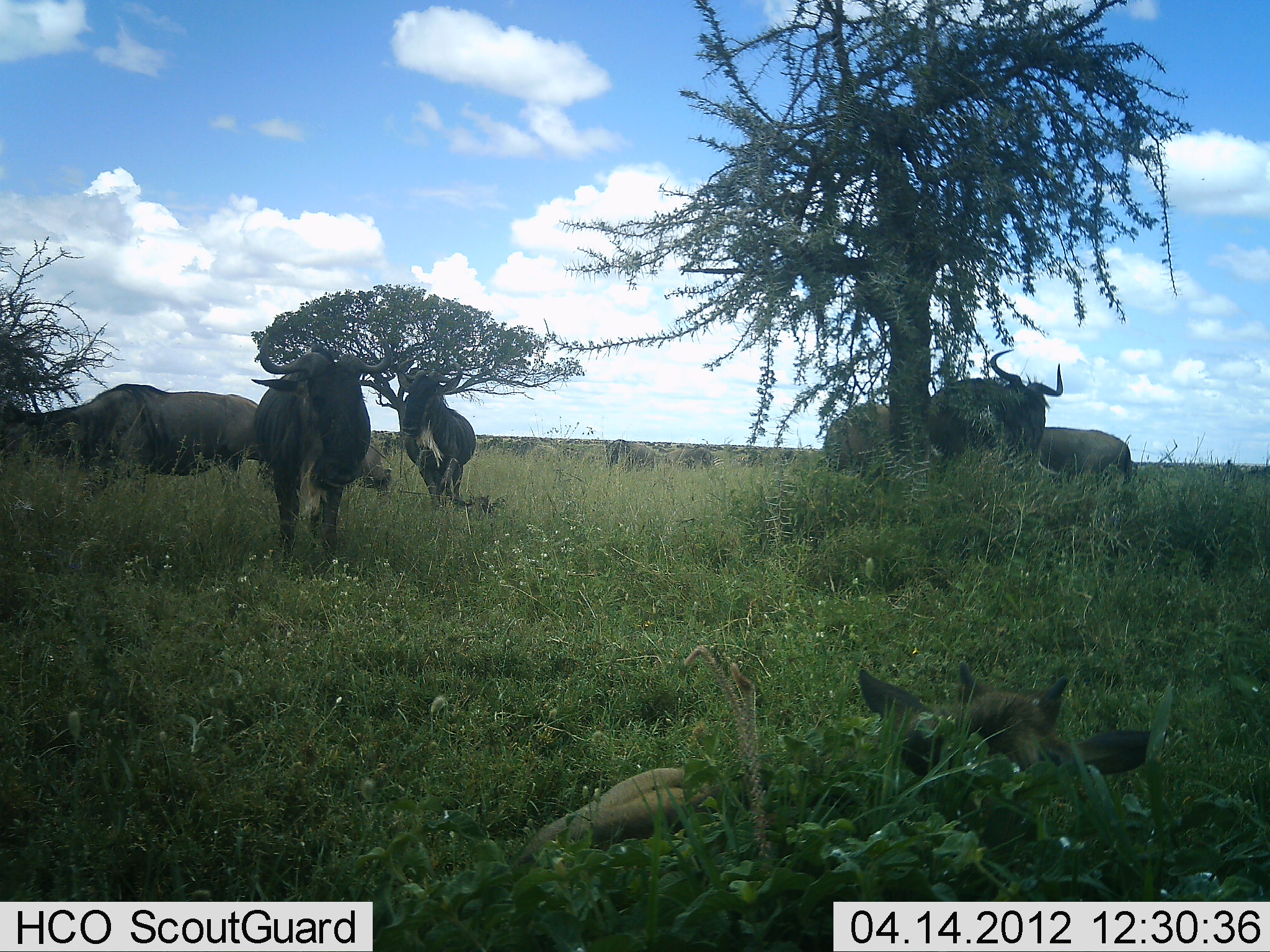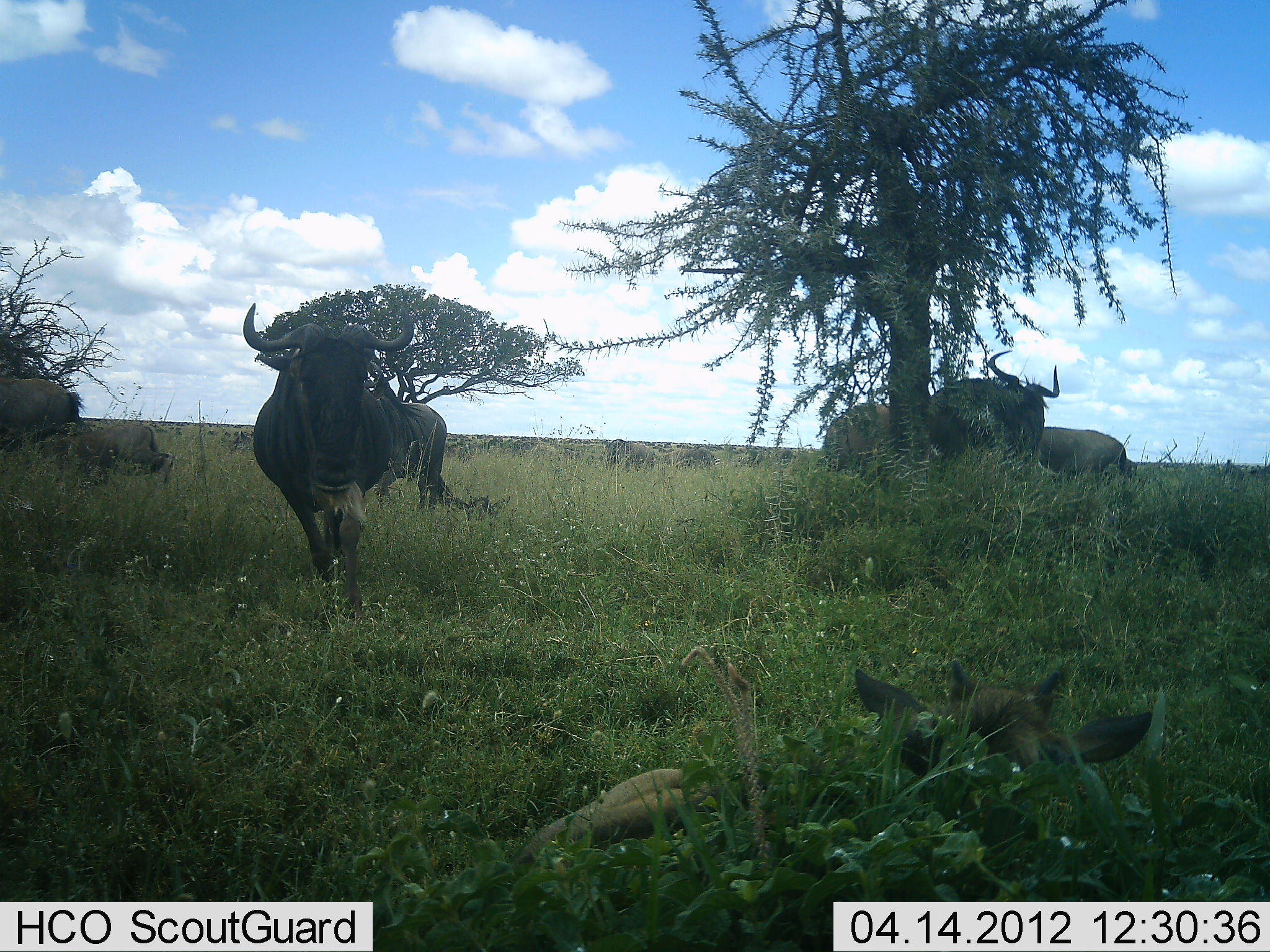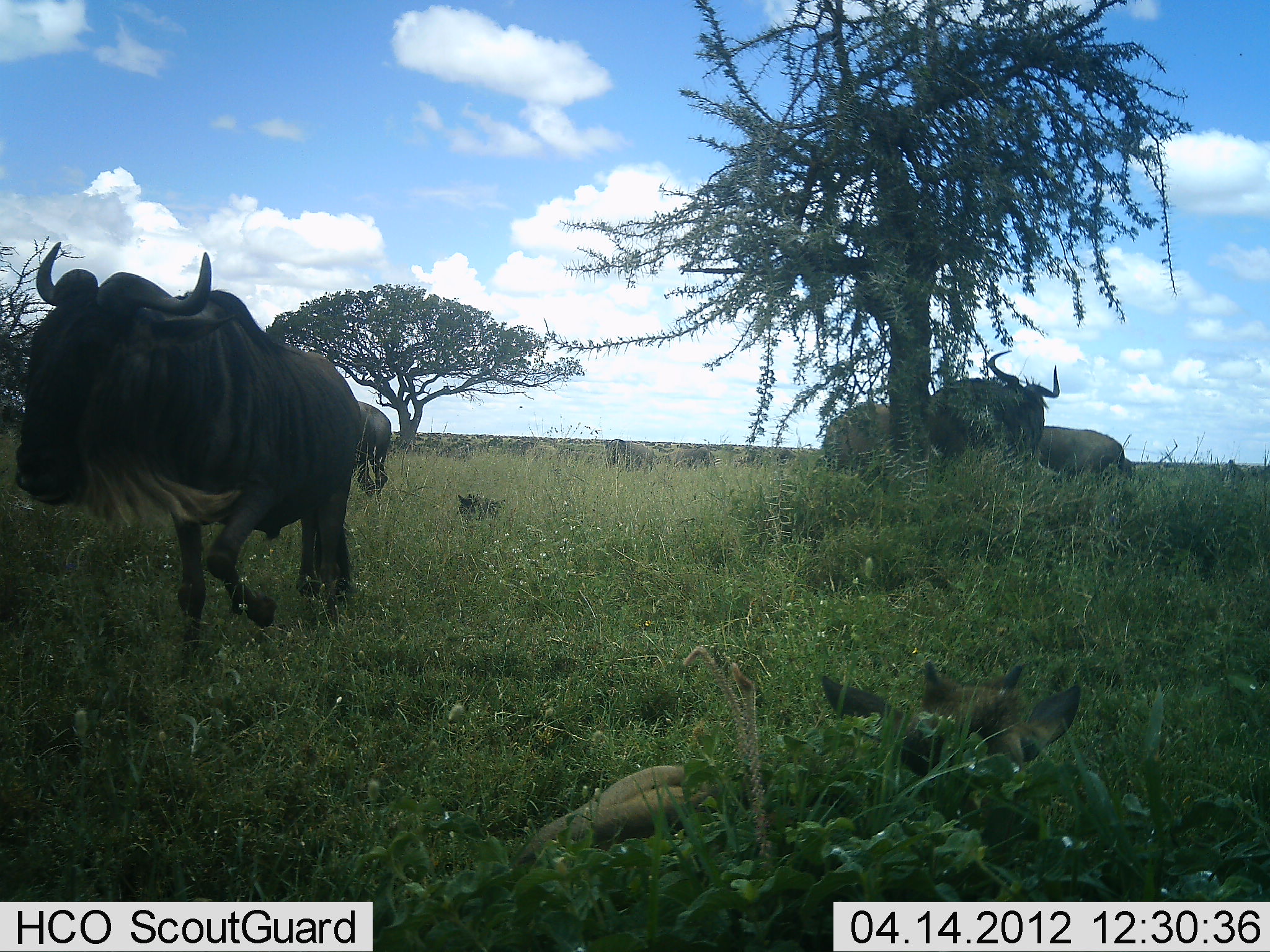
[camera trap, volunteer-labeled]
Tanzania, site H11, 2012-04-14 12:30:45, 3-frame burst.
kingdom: Animalia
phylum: Chordata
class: Mammalia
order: Artiodactyla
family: Bovidae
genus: Connochaetes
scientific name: Connochaetes taurinus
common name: blue wildebeest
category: wildebeest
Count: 8.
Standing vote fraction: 74%.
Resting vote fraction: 47%.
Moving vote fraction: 84%.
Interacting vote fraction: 0%.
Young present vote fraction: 47%.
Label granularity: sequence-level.